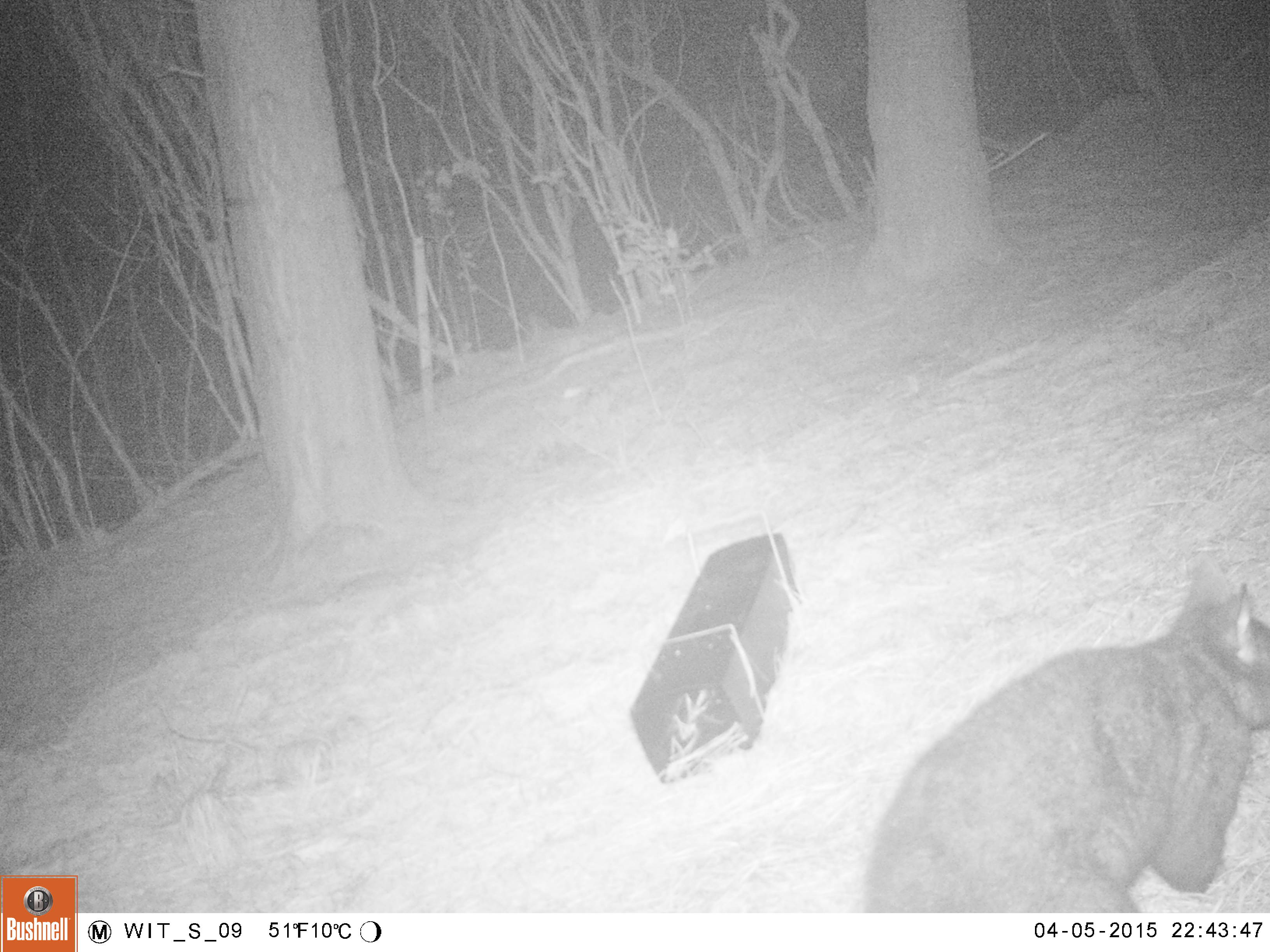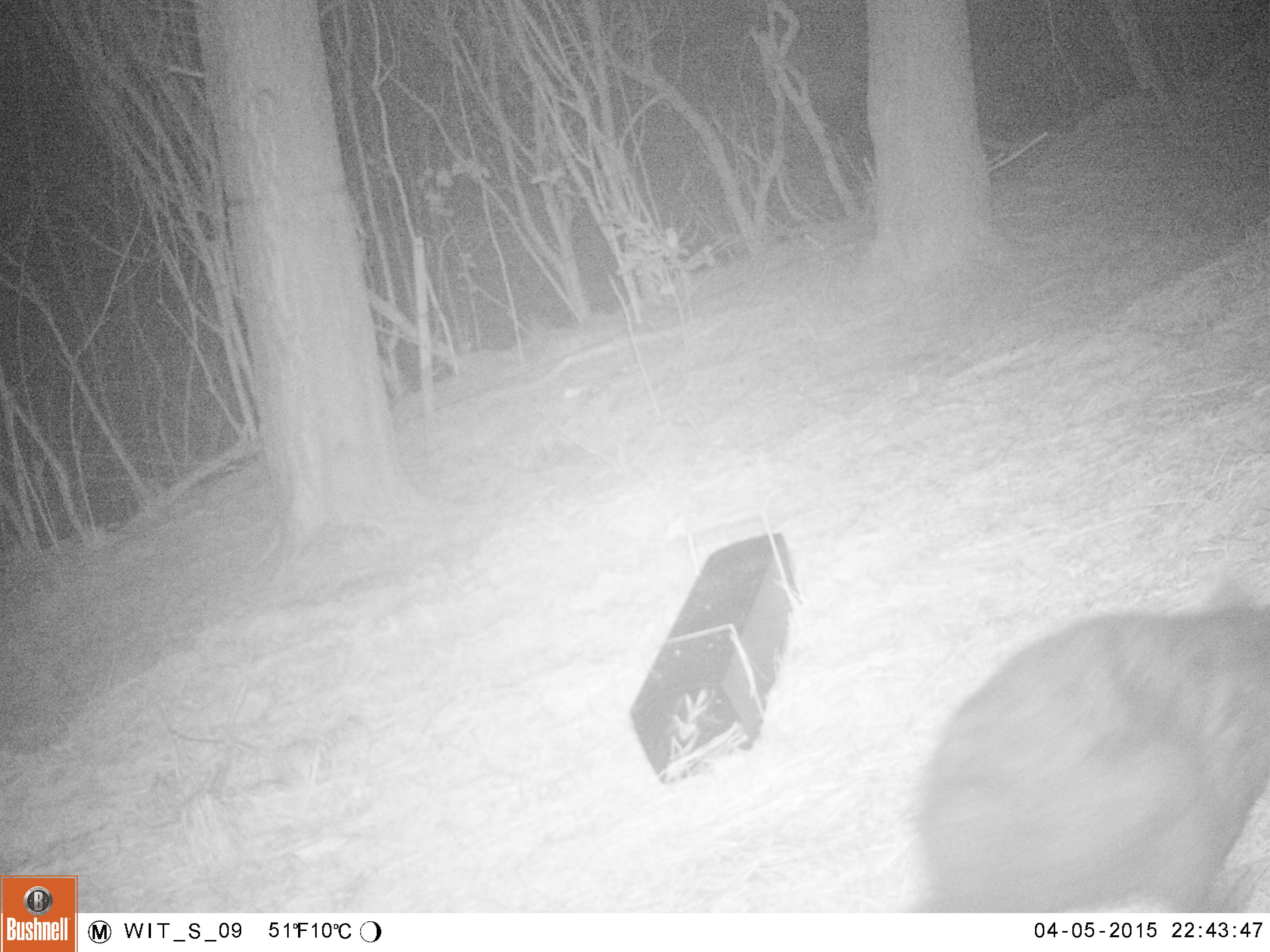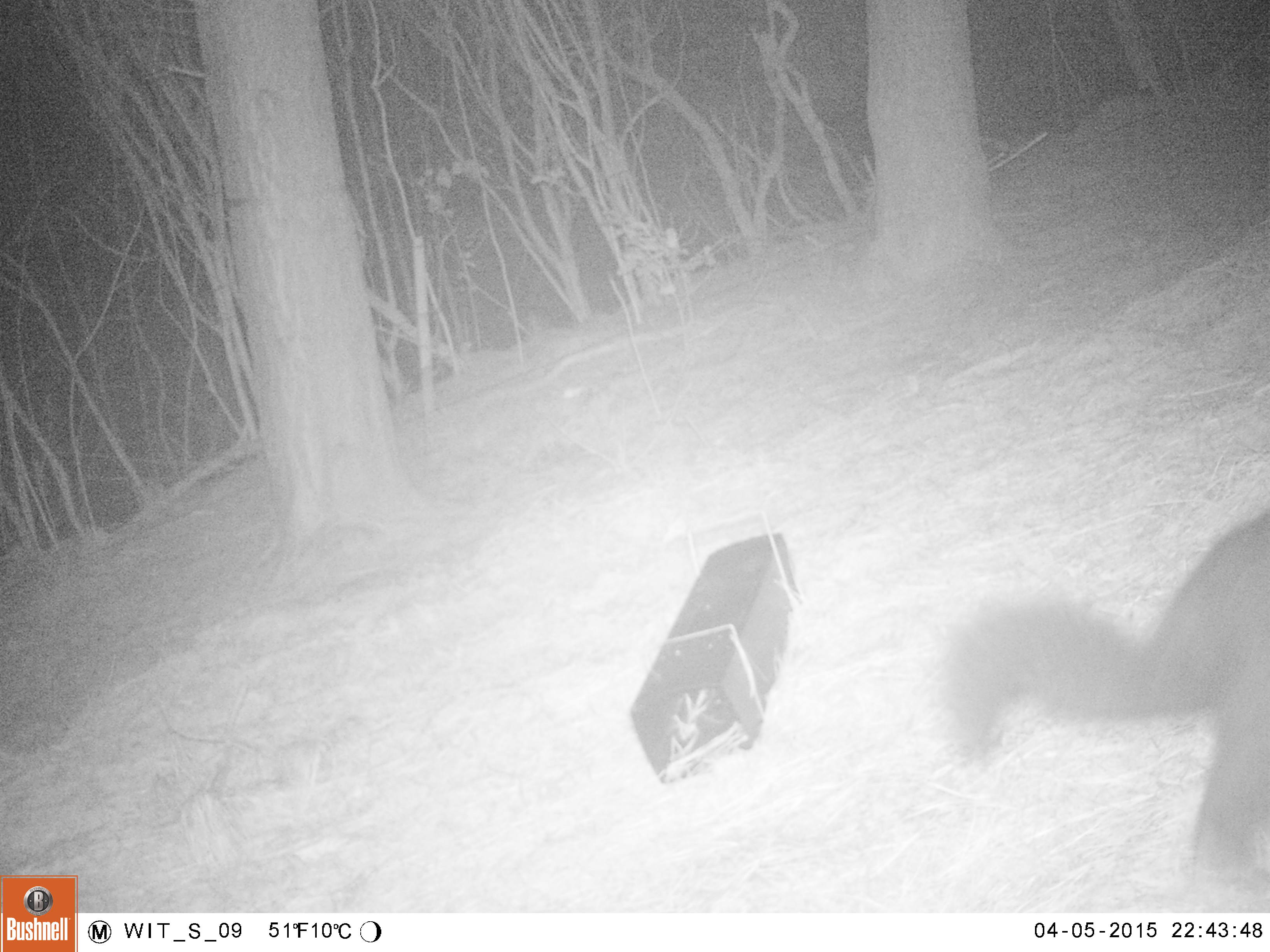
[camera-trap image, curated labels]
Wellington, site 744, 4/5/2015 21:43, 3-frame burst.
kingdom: Animalia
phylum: Chordata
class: Mammalia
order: Didelphimorphia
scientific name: Didelphimorphia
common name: possum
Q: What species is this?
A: Possum (Didelphimorphia).